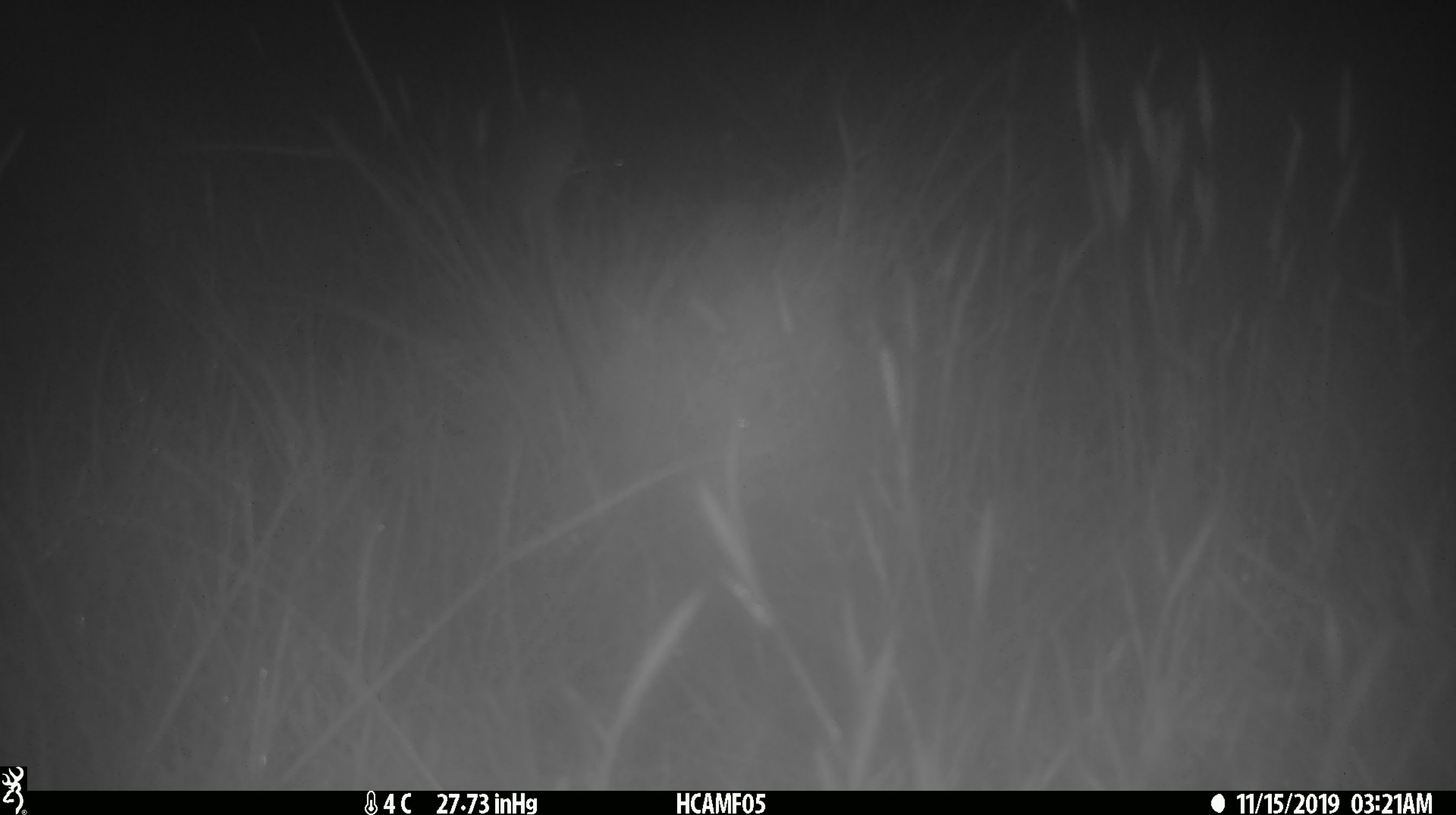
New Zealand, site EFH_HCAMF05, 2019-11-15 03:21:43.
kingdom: Animalia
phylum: Chordata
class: Mammalia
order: Rodentia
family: Muridae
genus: Mus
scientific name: Mus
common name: mouse